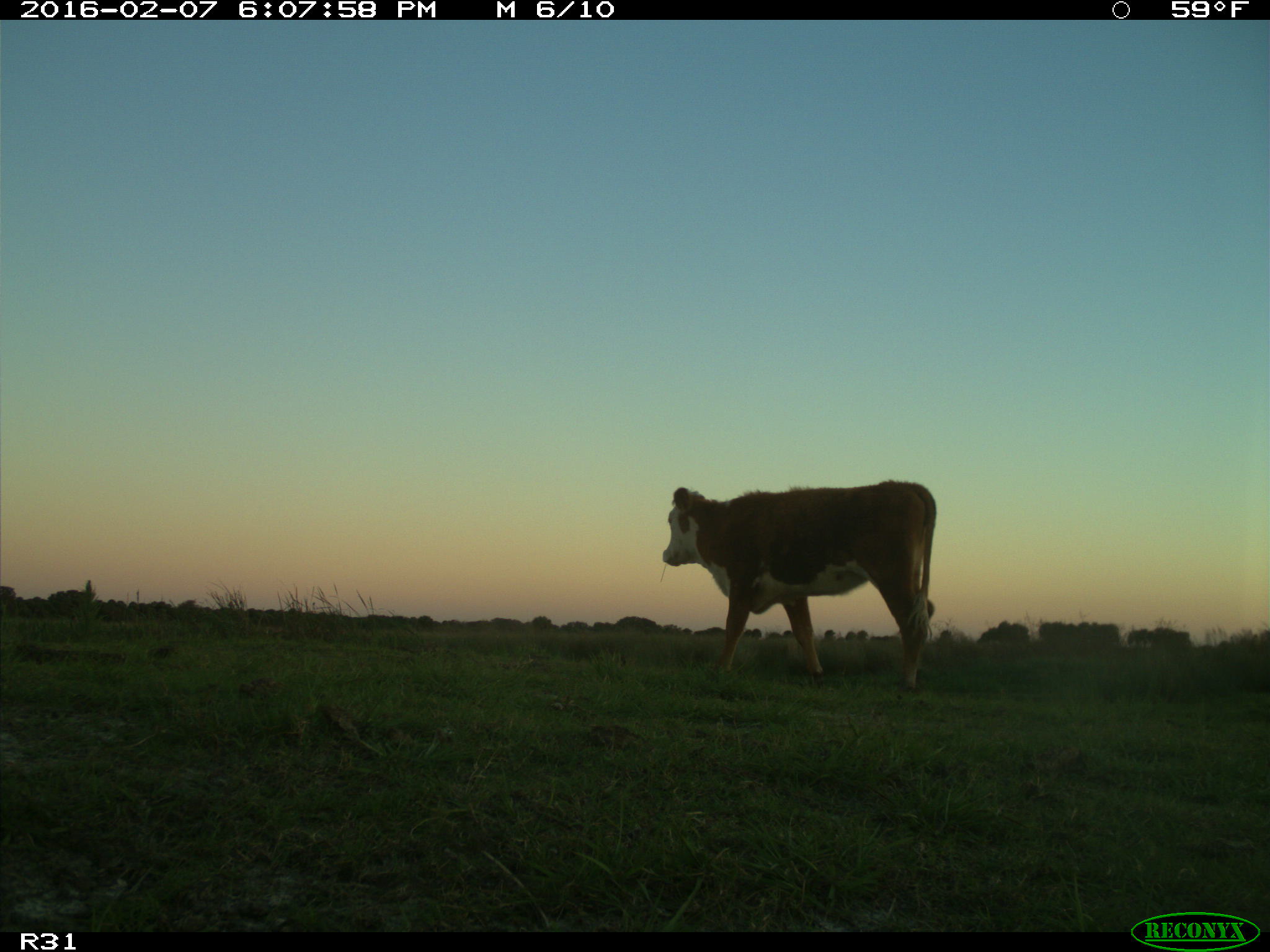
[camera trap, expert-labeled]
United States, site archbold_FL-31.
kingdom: Animalia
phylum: Chordata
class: Mammalia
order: Artiodactyla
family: Bovidae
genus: Bos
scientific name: Bos taurus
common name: domestic cow